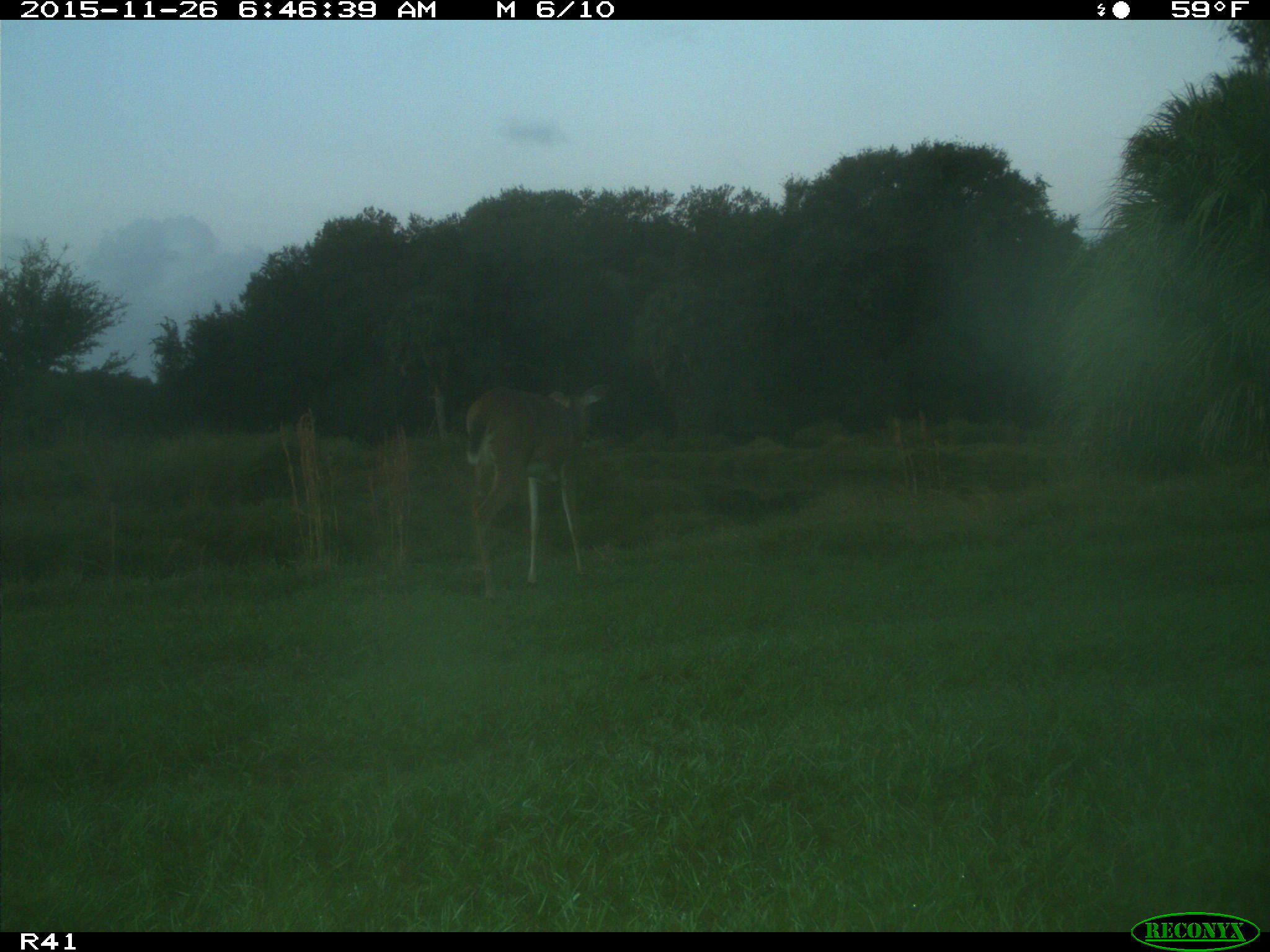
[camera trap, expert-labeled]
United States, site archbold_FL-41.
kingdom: Animalia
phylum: Chordata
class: Mammalia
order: Artiodactyla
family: Cervidae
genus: Odocoileus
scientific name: Odocoileus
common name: deer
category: unidentified deer